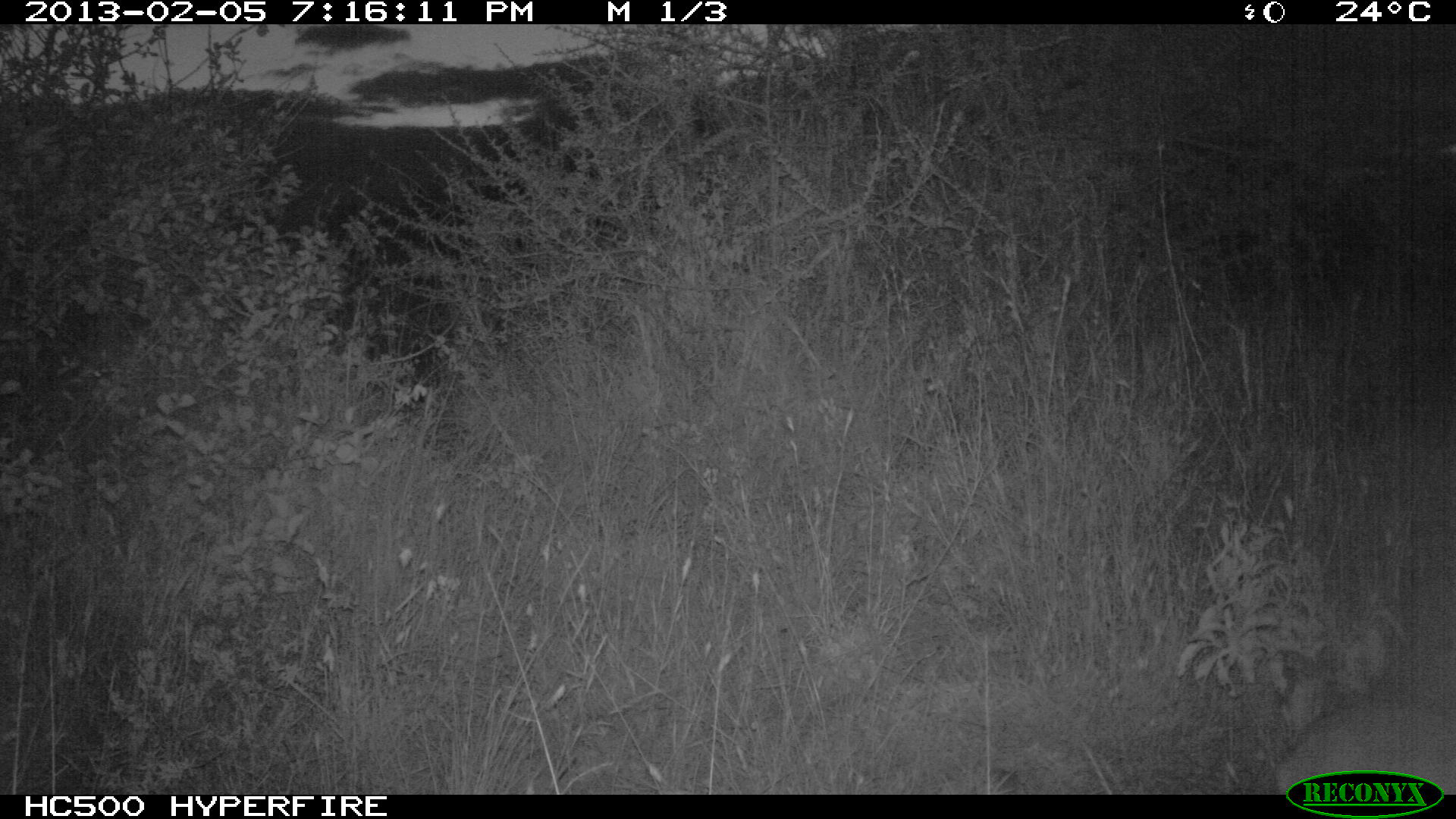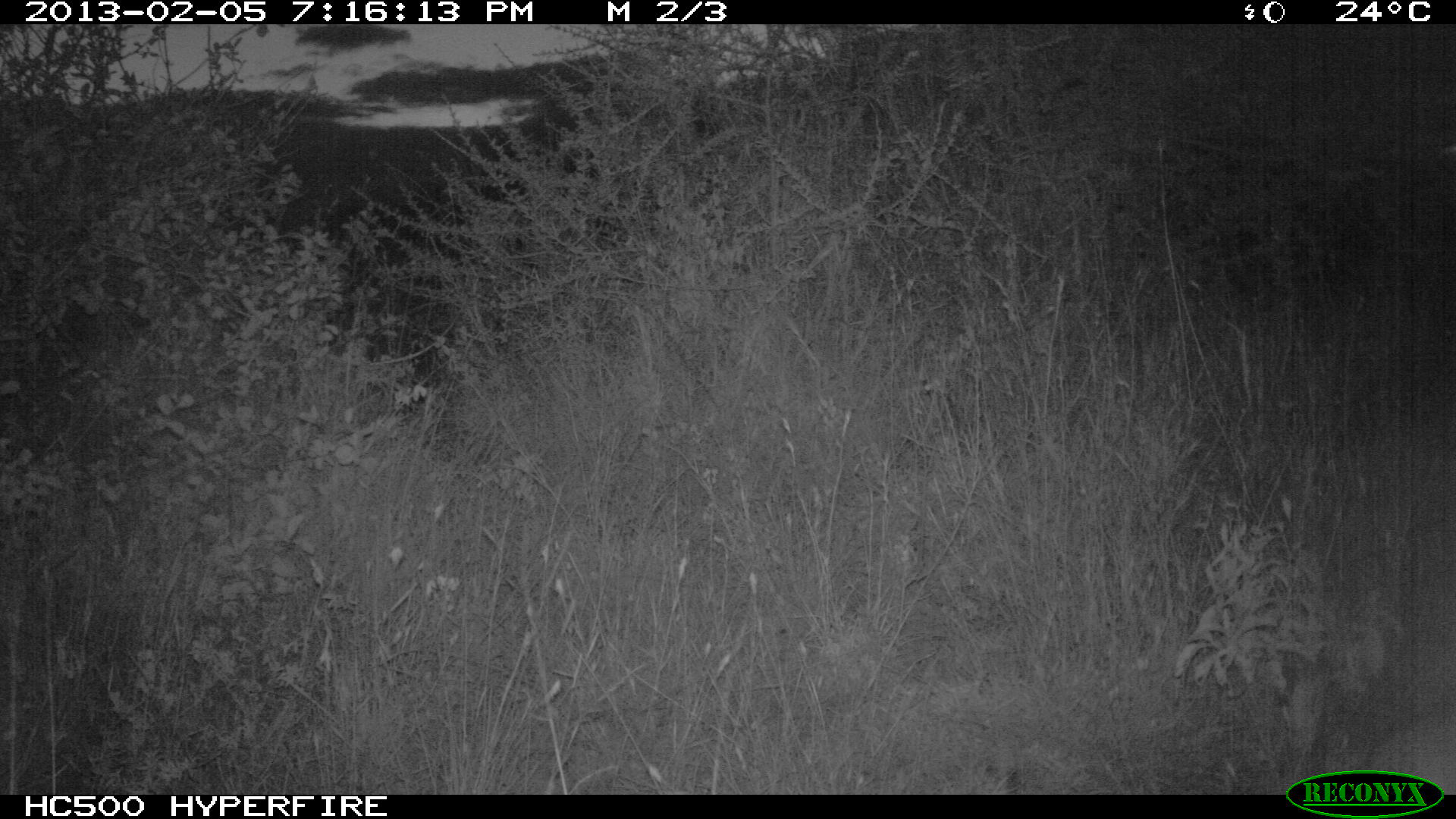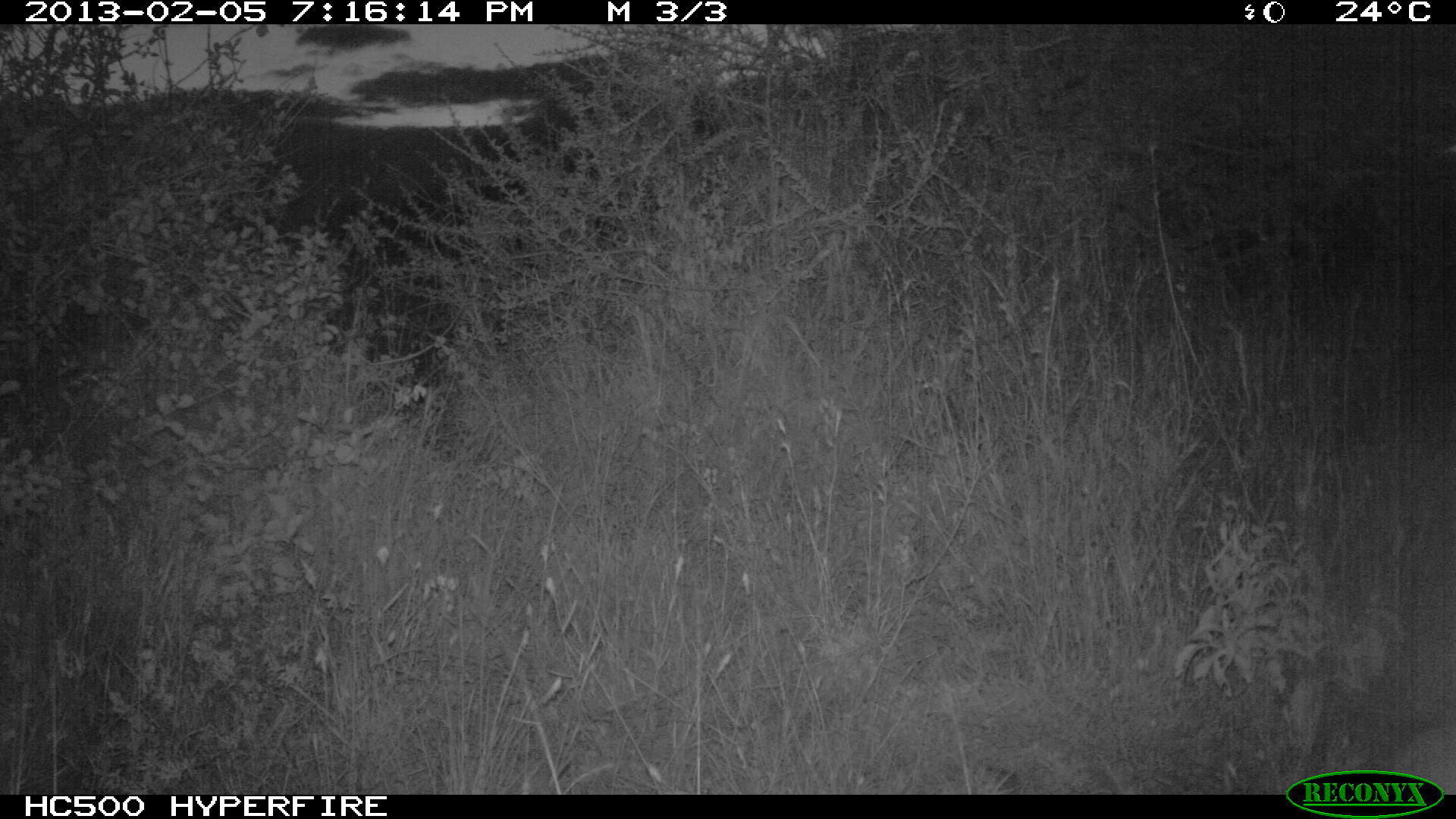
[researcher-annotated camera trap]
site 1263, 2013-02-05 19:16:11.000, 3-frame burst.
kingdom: Animalia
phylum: Chordata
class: Mammalia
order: Artiodactyla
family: Bovidae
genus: Madoqua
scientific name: Madoqua guentheri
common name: günther's dik-dik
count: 1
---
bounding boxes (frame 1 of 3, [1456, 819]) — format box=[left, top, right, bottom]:
madoqua guentheri: box=[1272, 690, 1454, 791]